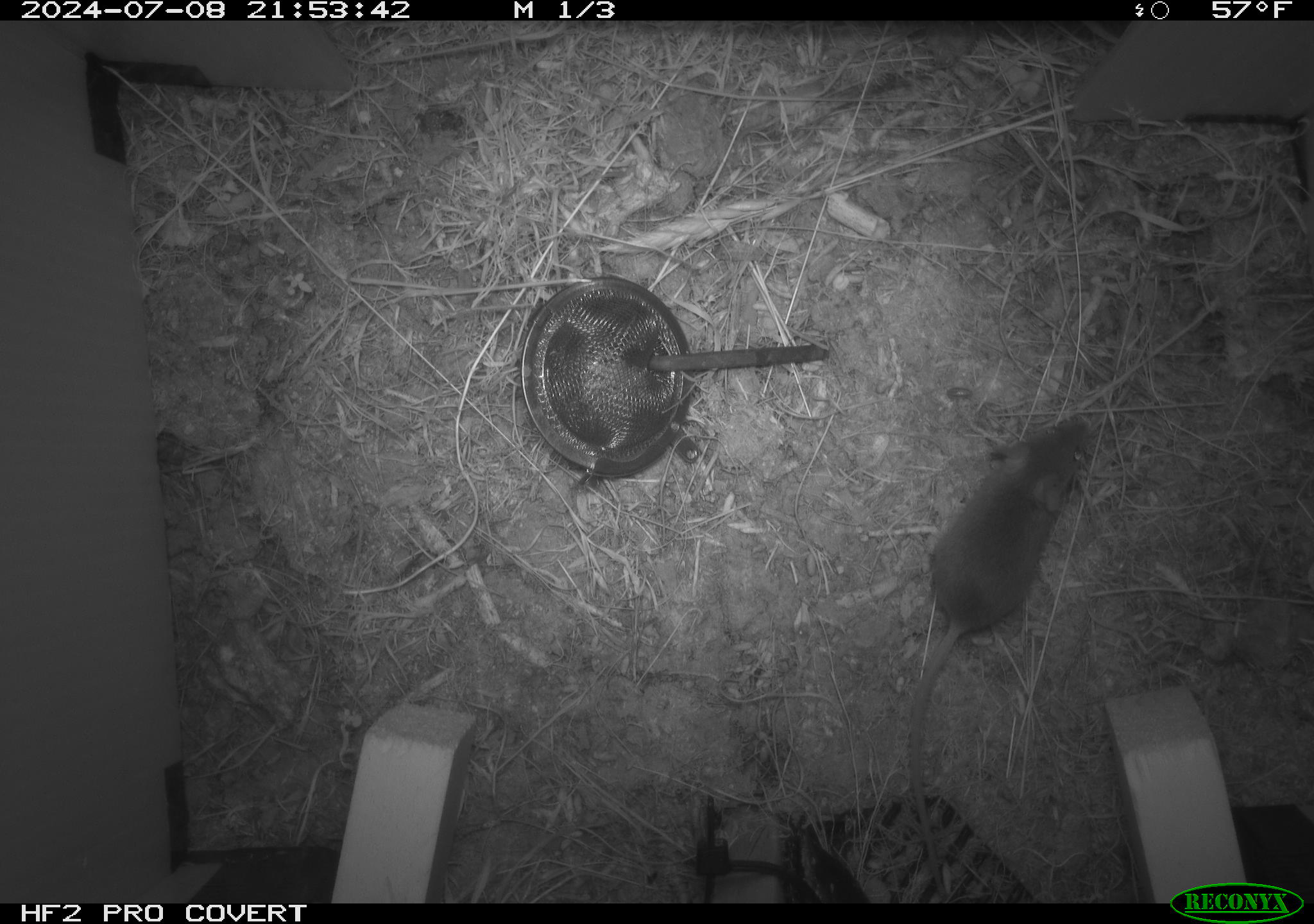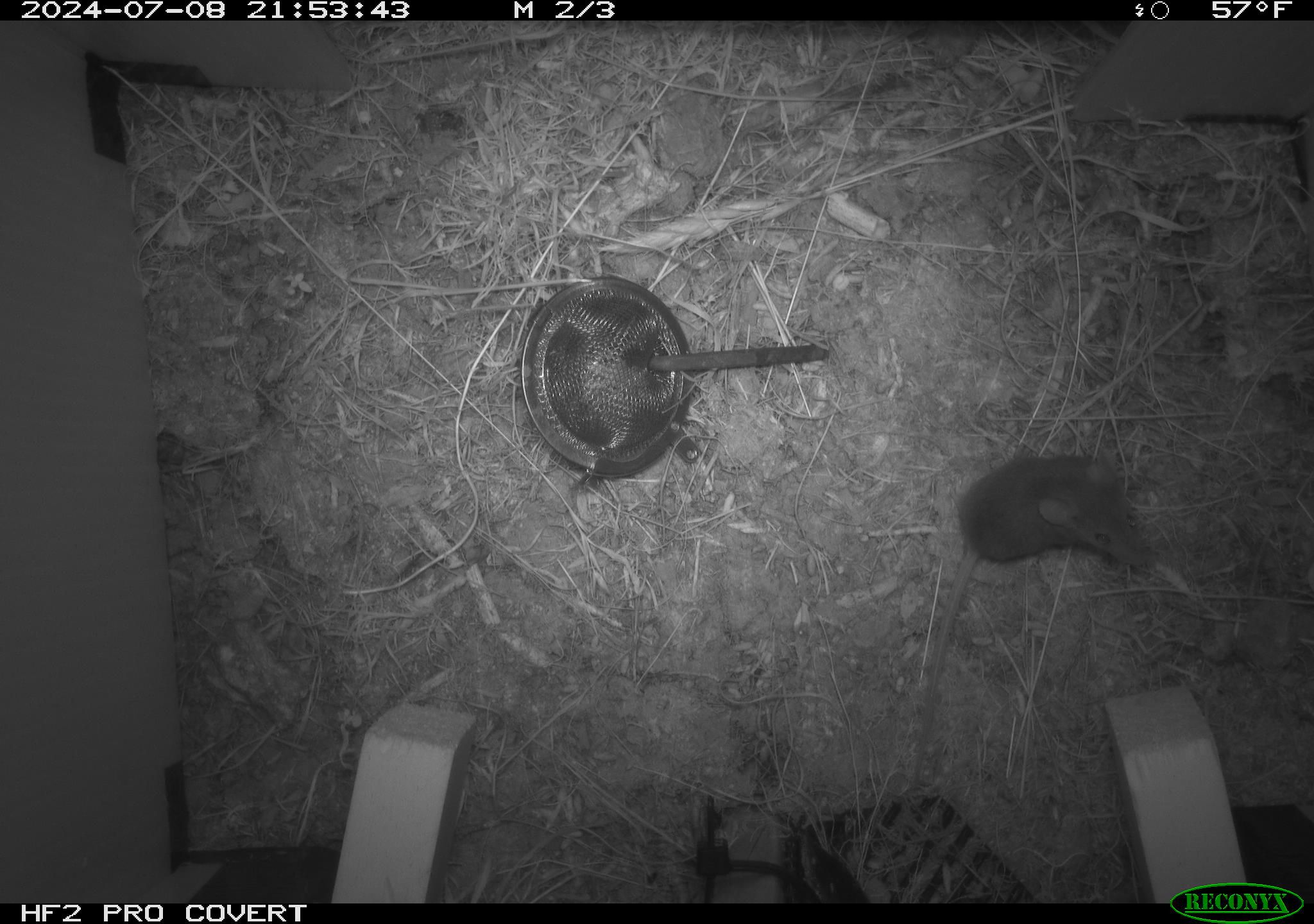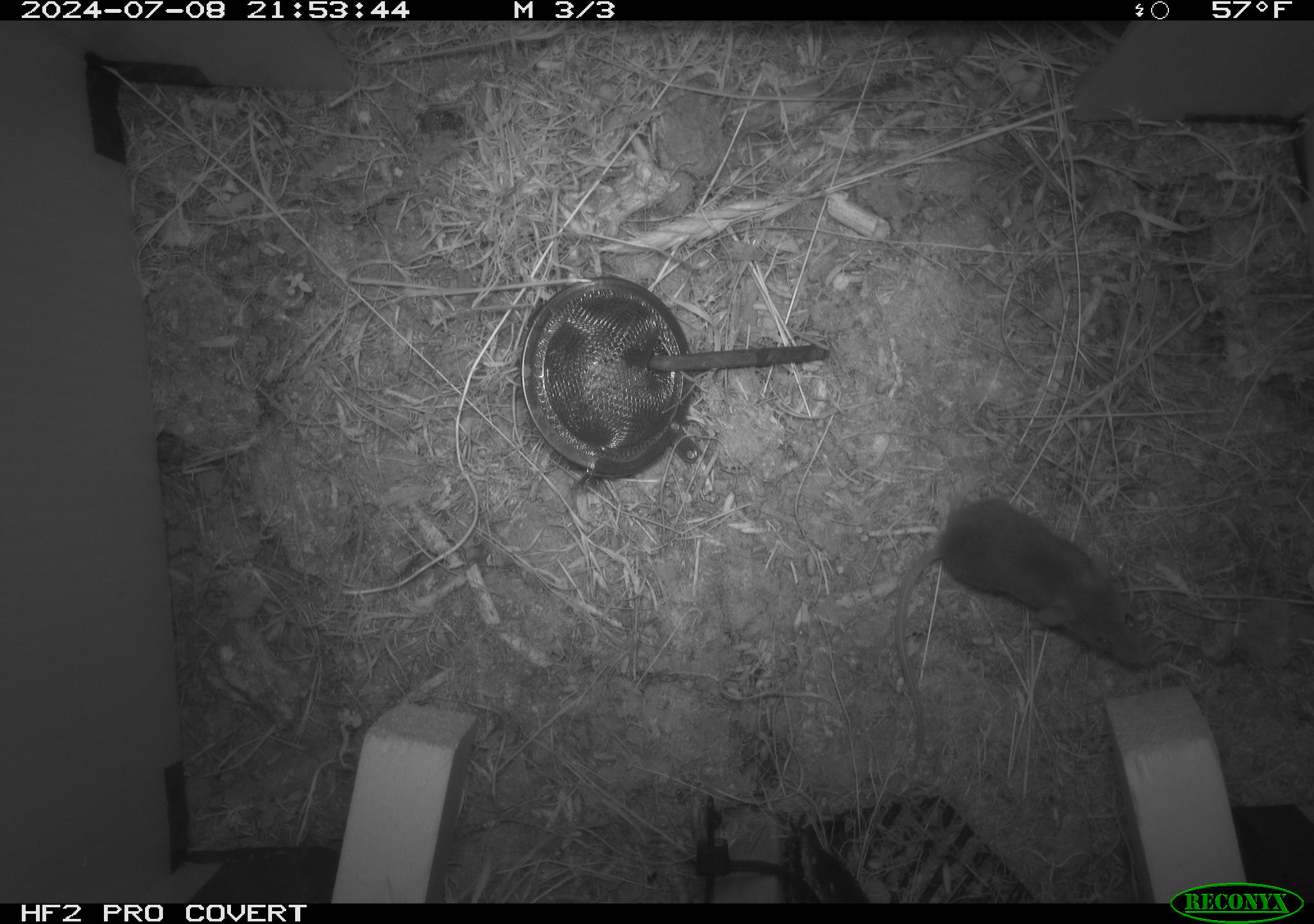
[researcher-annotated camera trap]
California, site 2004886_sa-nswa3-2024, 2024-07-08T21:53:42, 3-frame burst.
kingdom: Animalia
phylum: Chordata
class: Mammalia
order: Rodentia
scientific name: Rodentia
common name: rodent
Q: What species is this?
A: Rodent (Rodentia).